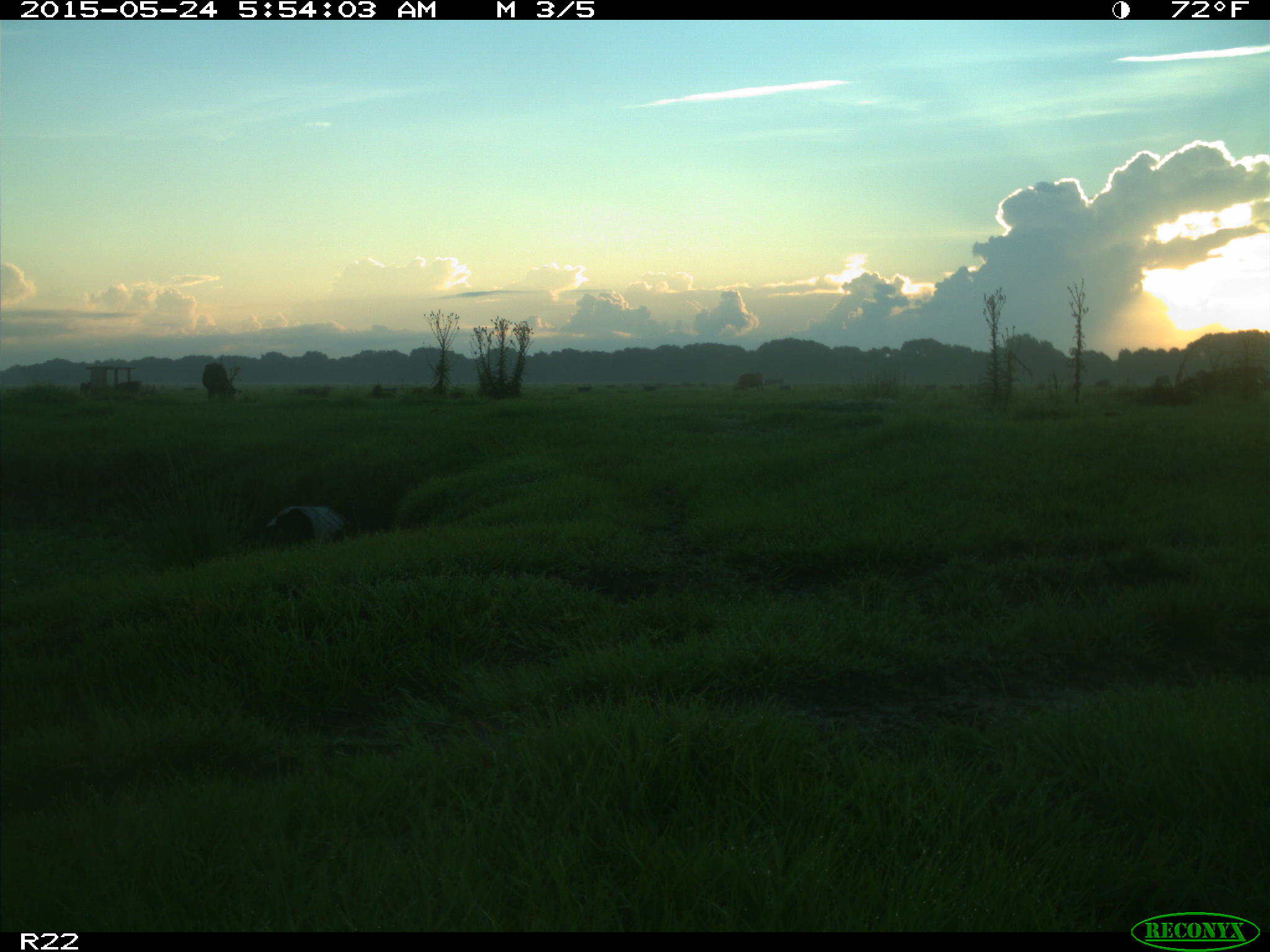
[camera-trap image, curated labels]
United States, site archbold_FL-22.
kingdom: Animalia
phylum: Chordata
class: Mammalia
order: Artiodactyla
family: Bovidae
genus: Bos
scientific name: Bos taurus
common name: domestic cow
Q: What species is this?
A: Bos taurus (domestic cow).